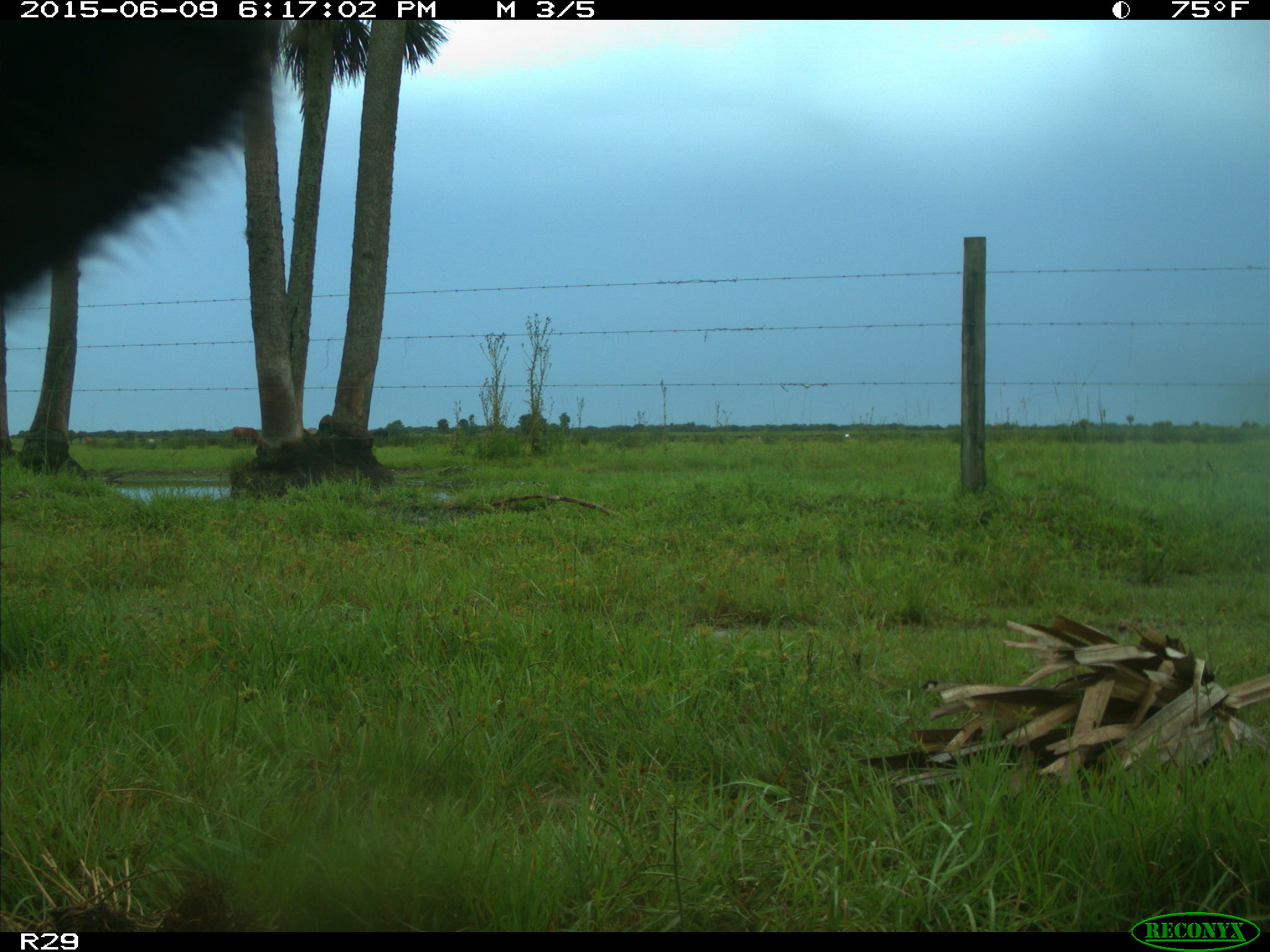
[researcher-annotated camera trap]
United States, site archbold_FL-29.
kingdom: Animalia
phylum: Chordata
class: Mammalia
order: Artiodactyla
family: Bovidae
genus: Bos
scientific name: Bos taurus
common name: domestic cow